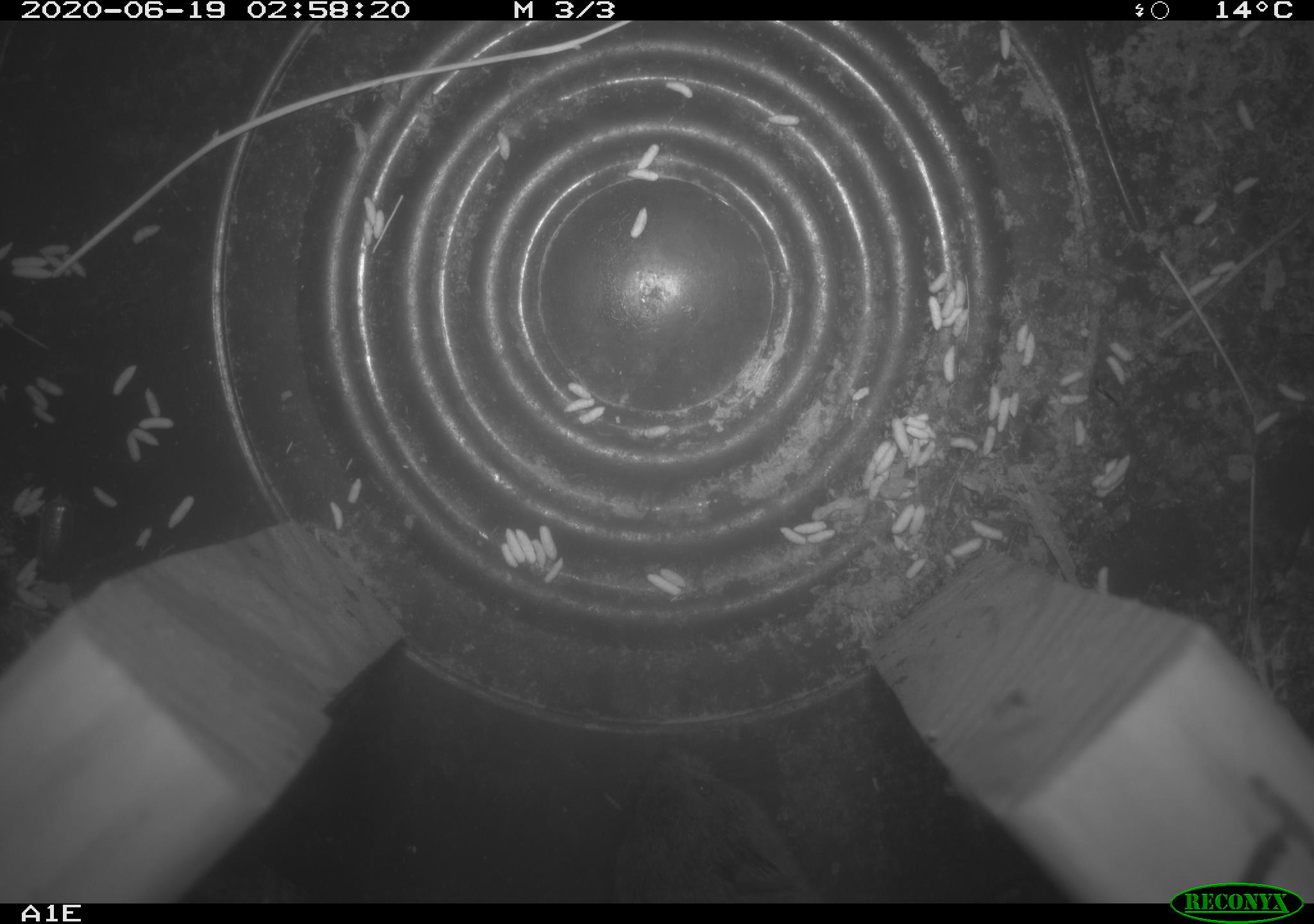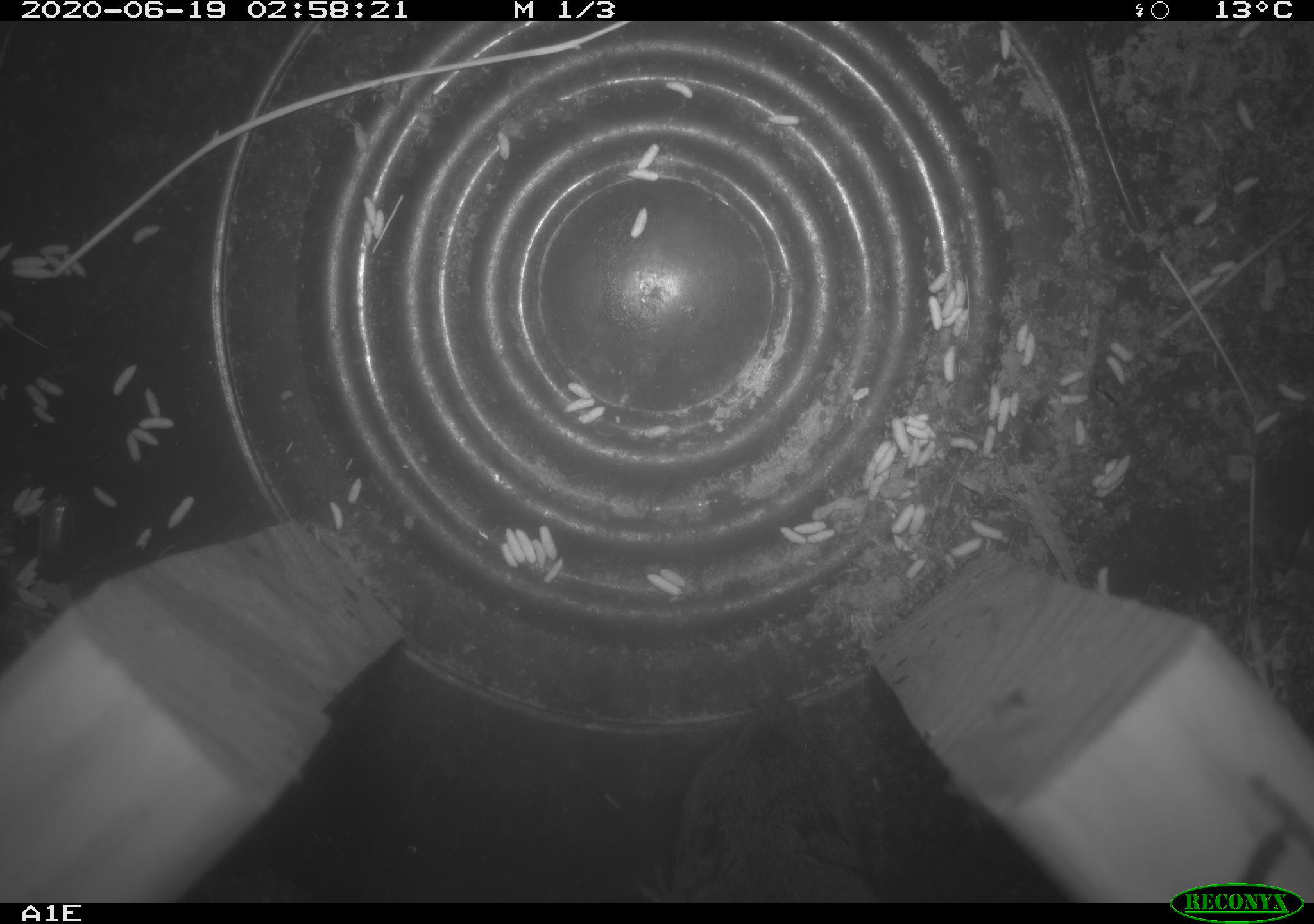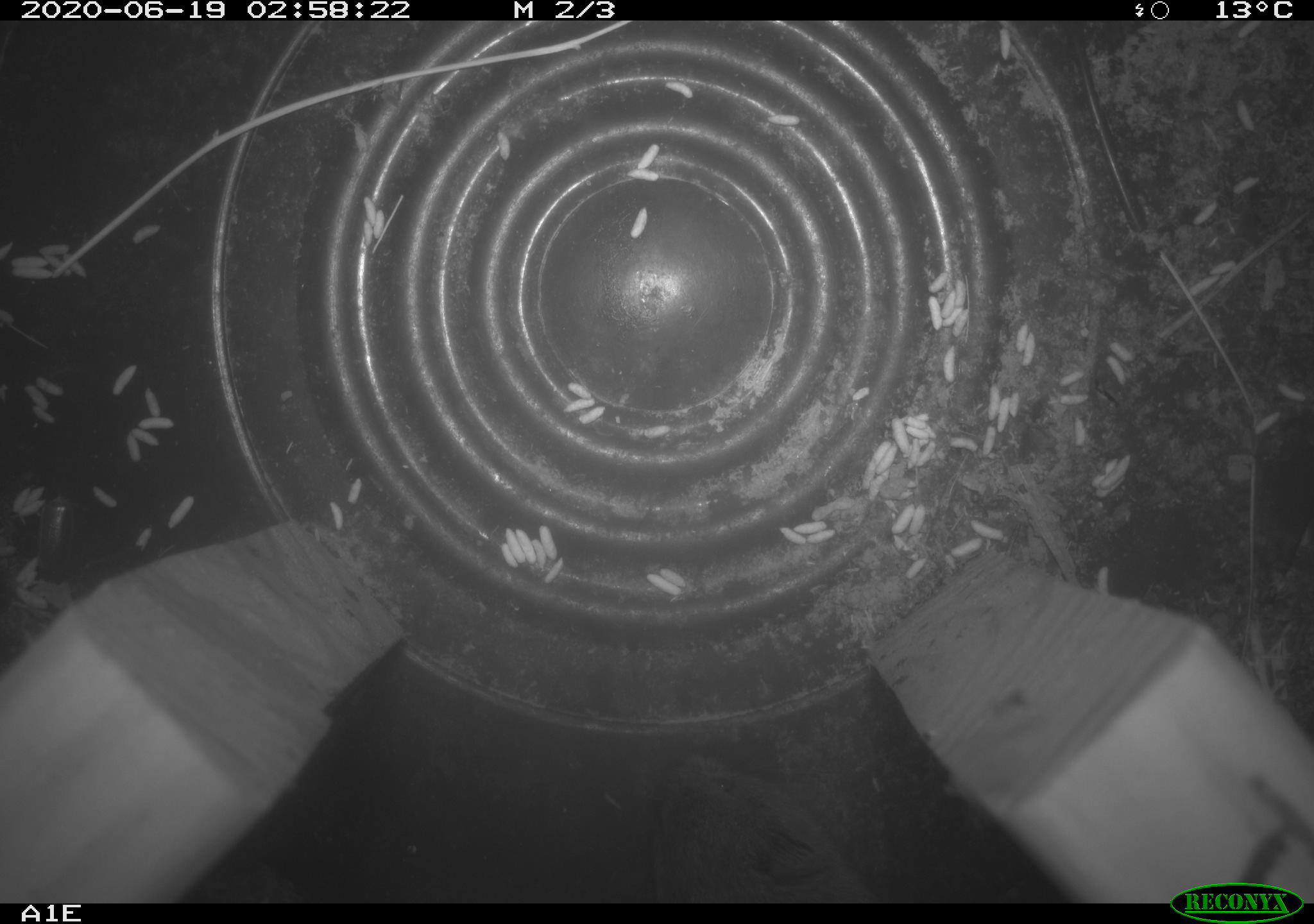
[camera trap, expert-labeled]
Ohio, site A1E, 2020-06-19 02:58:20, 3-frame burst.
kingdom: Animalia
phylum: Chordata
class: Mammalia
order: Rodentia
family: Cricetidae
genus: Microtus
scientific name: Microtus pennsylvanicus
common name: meadow vole